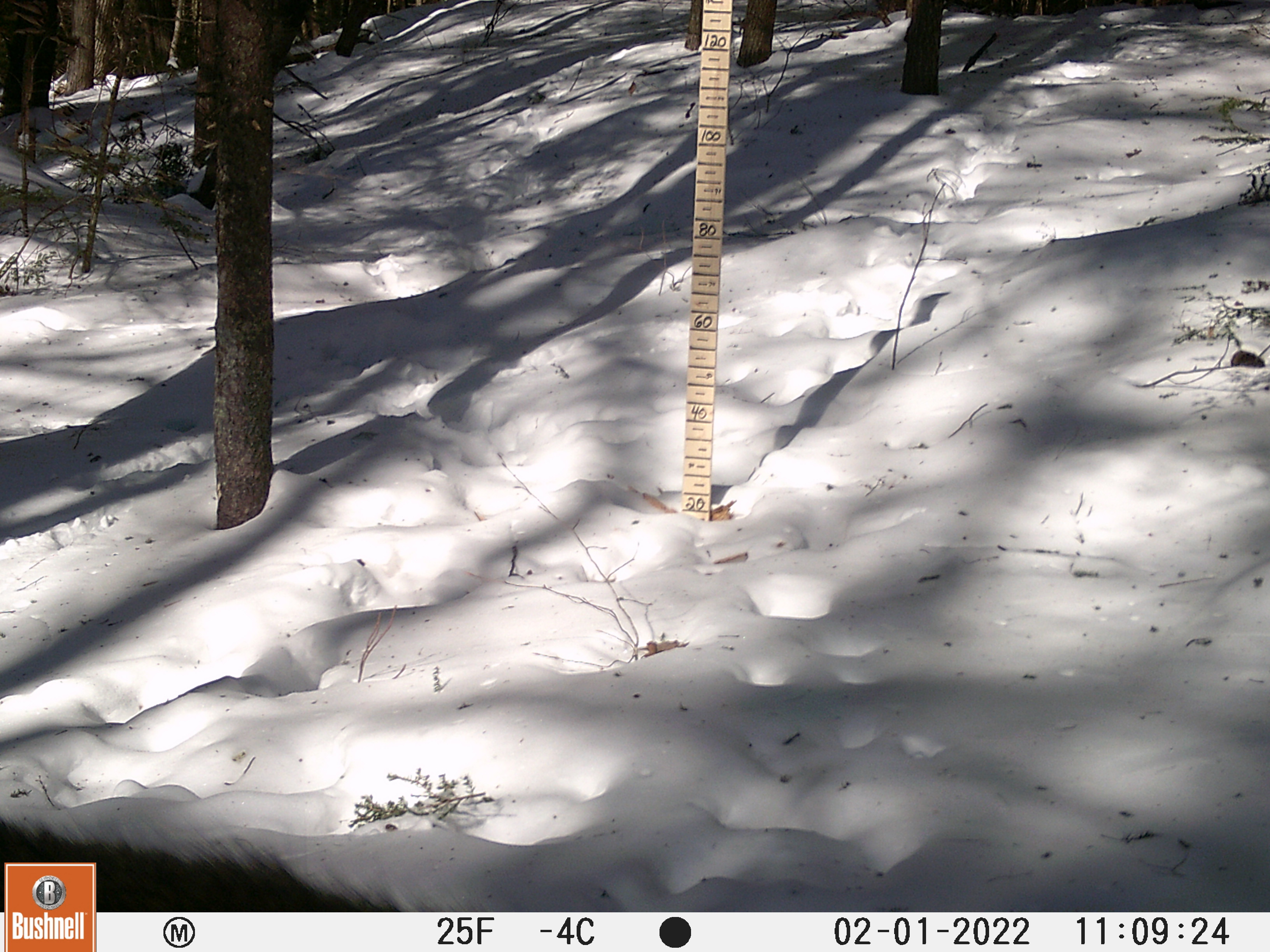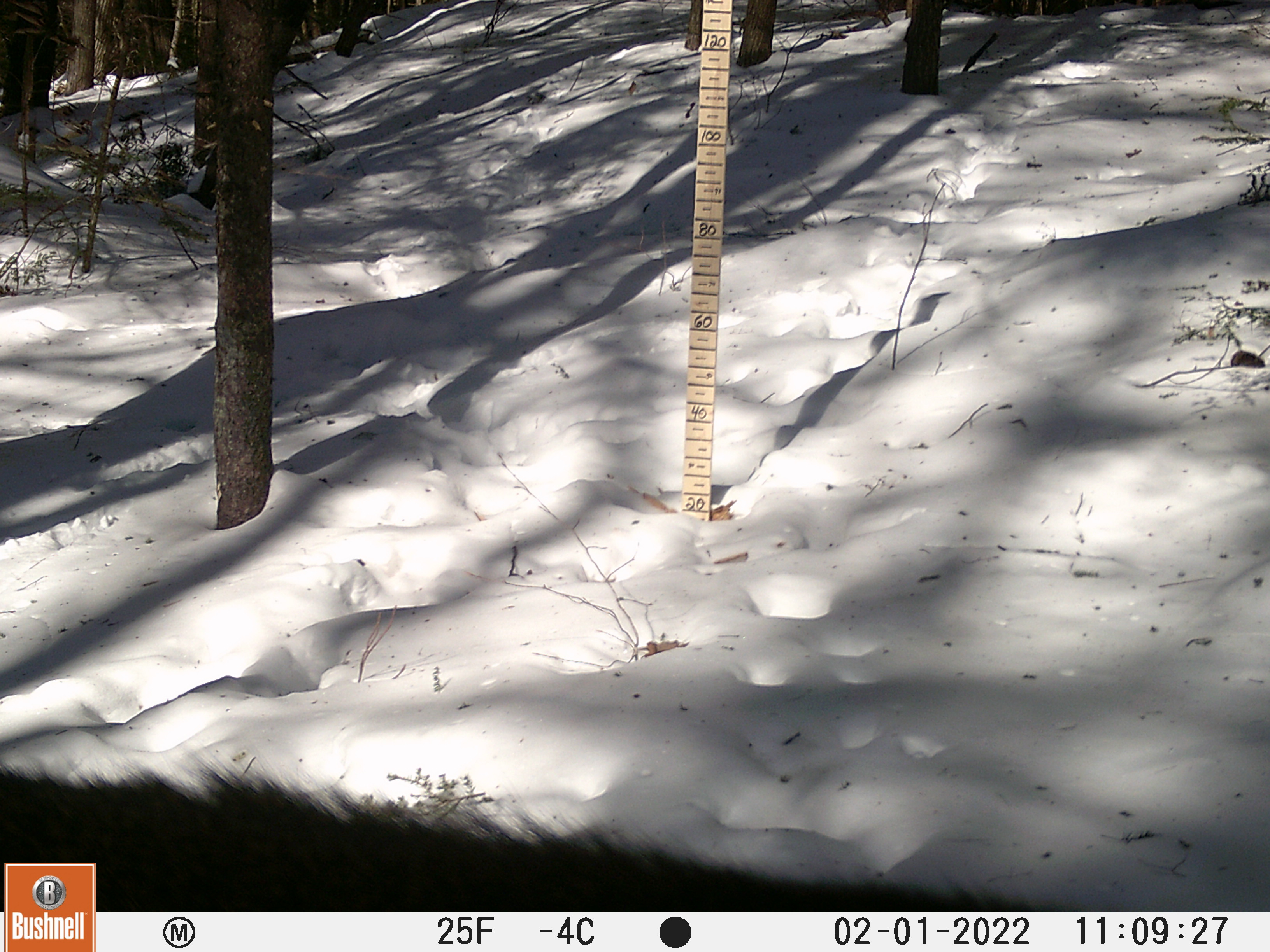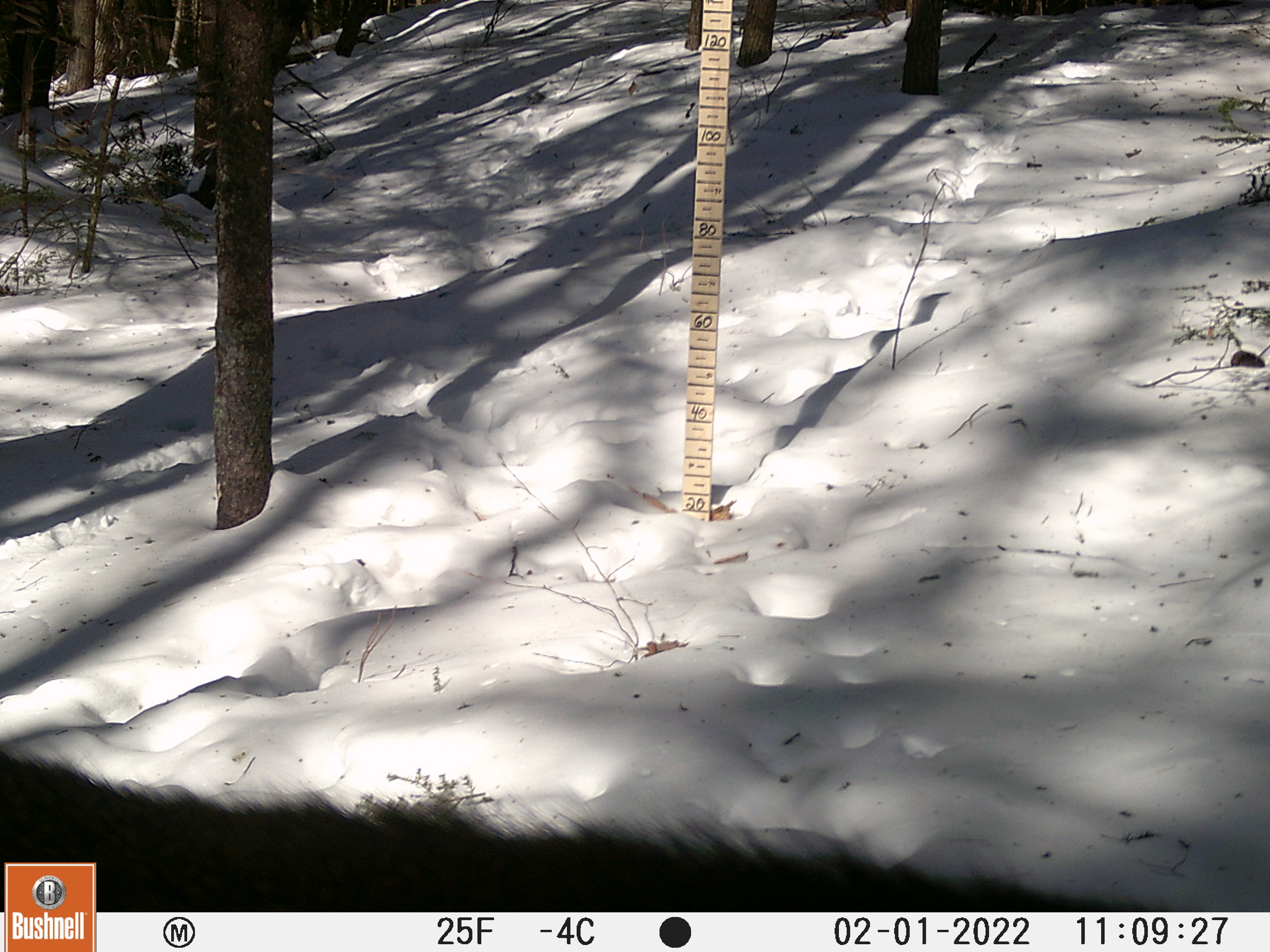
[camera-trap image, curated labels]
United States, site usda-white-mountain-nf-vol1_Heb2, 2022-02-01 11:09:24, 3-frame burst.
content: unidentified animal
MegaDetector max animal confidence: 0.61